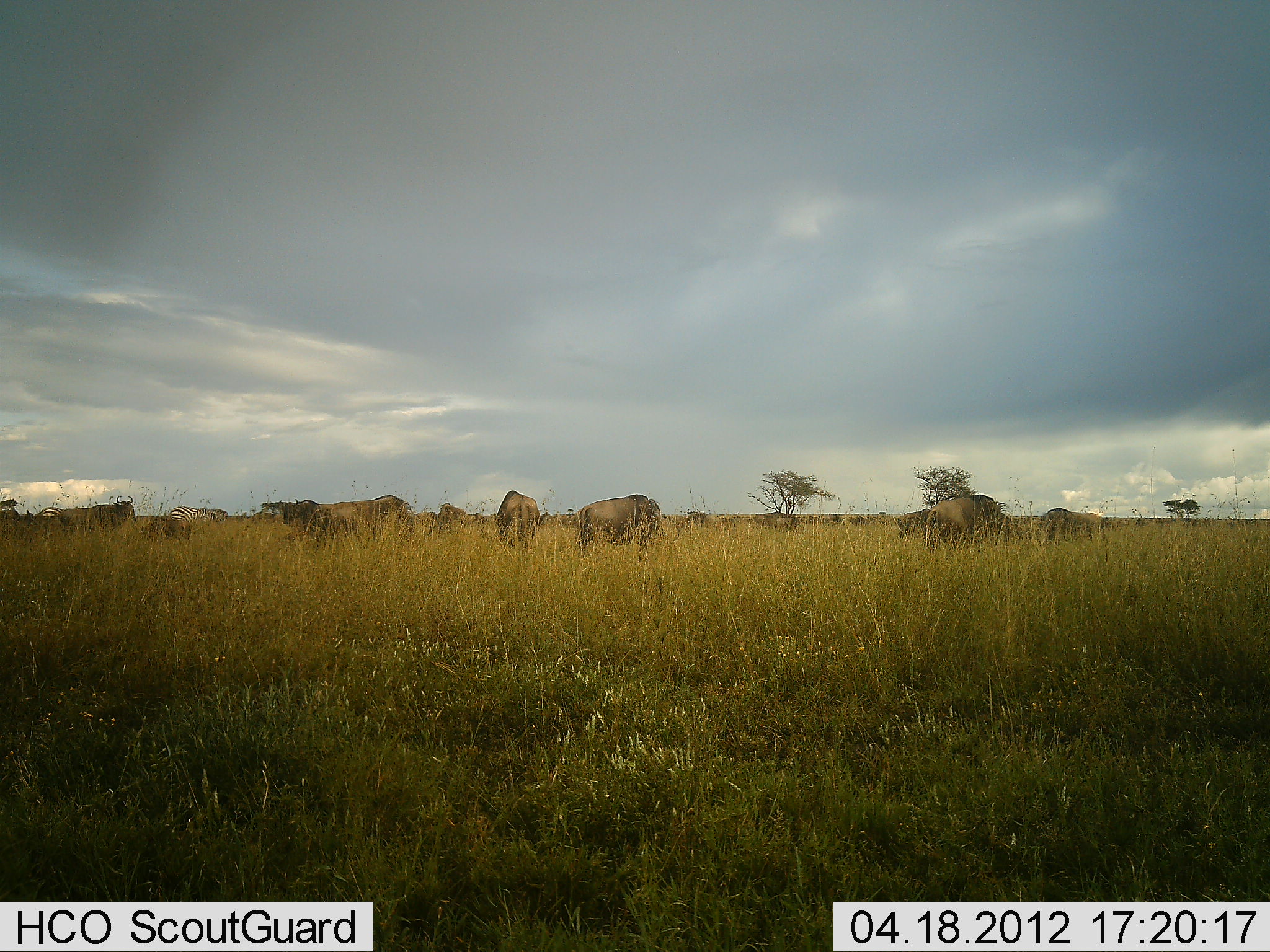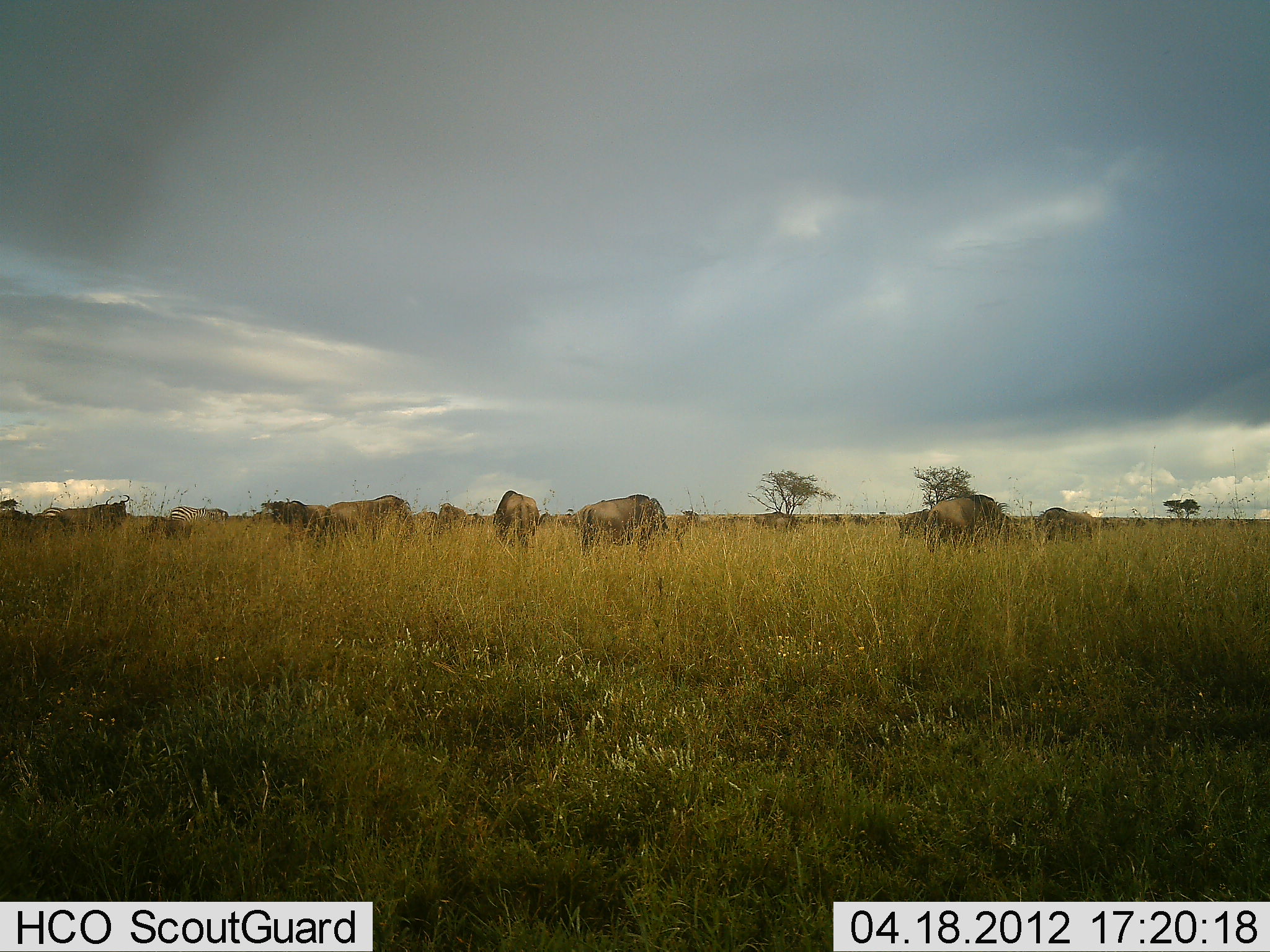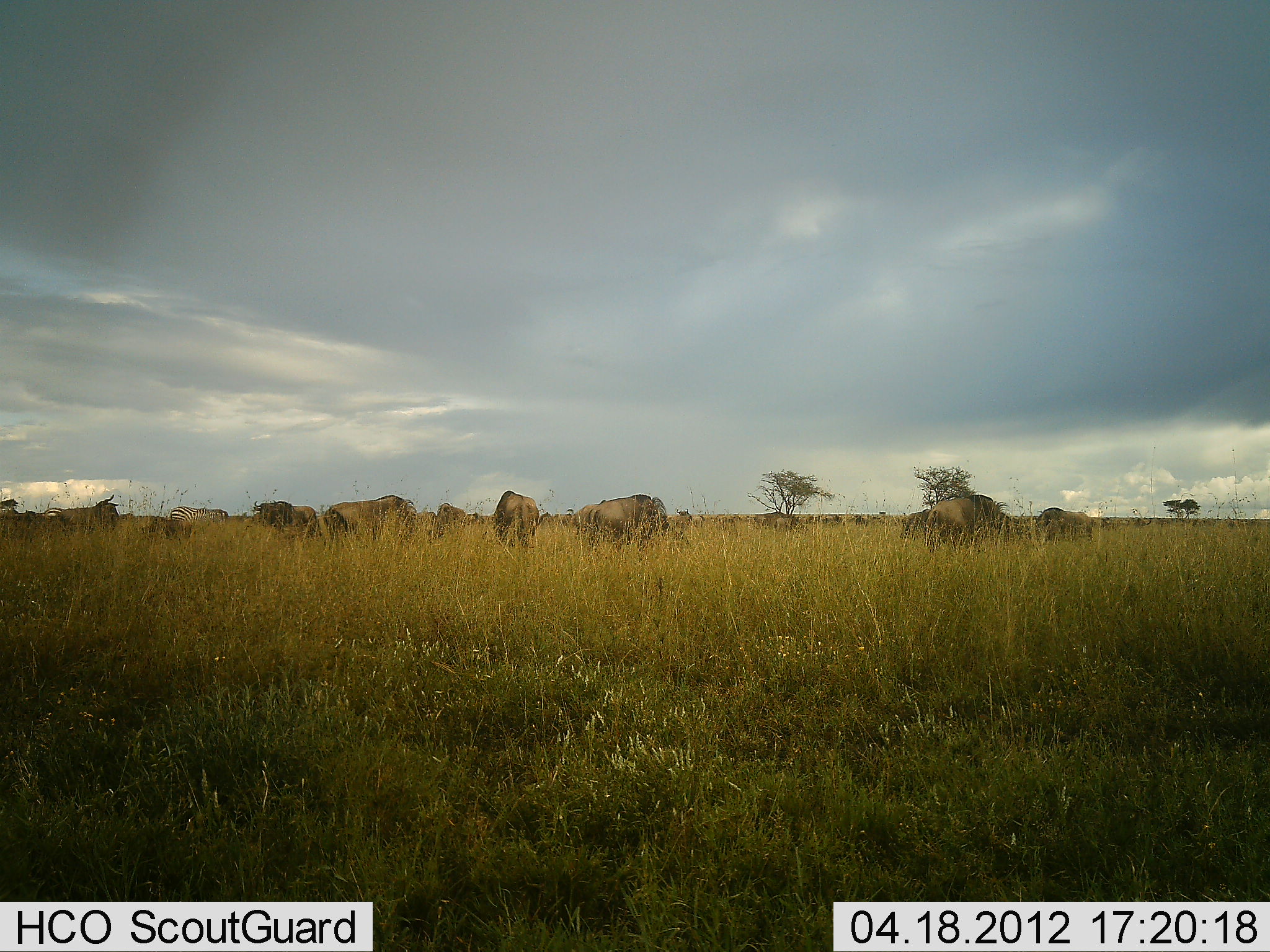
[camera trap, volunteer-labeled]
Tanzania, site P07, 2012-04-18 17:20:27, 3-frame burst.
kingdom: Animalia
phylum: Chordata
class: Mammalia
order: Artiodactyla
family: Bovidae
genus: Connochaetes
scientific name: Connochaetes taurinus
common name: blue wildebeest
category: wildebeest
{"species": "wildebeest (blue wildebeest) (Connochaetes taurinus)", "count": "11-50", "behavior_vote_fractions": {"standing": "54%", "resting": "8%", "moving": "27%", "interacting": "8%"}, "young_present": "0%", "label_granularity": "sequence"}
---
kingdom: Animalia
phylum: Chordata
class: Mammalia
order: Perissodactyla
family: Equidae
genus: Equus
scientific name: Equus quagga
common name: plains zebra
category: zebra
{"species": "zebra (plains zebra) (Equus quagga)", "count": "1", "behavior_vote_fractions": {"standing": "50%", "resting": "0%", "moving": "5%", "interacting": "5%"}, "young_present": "0%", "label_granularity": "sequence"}